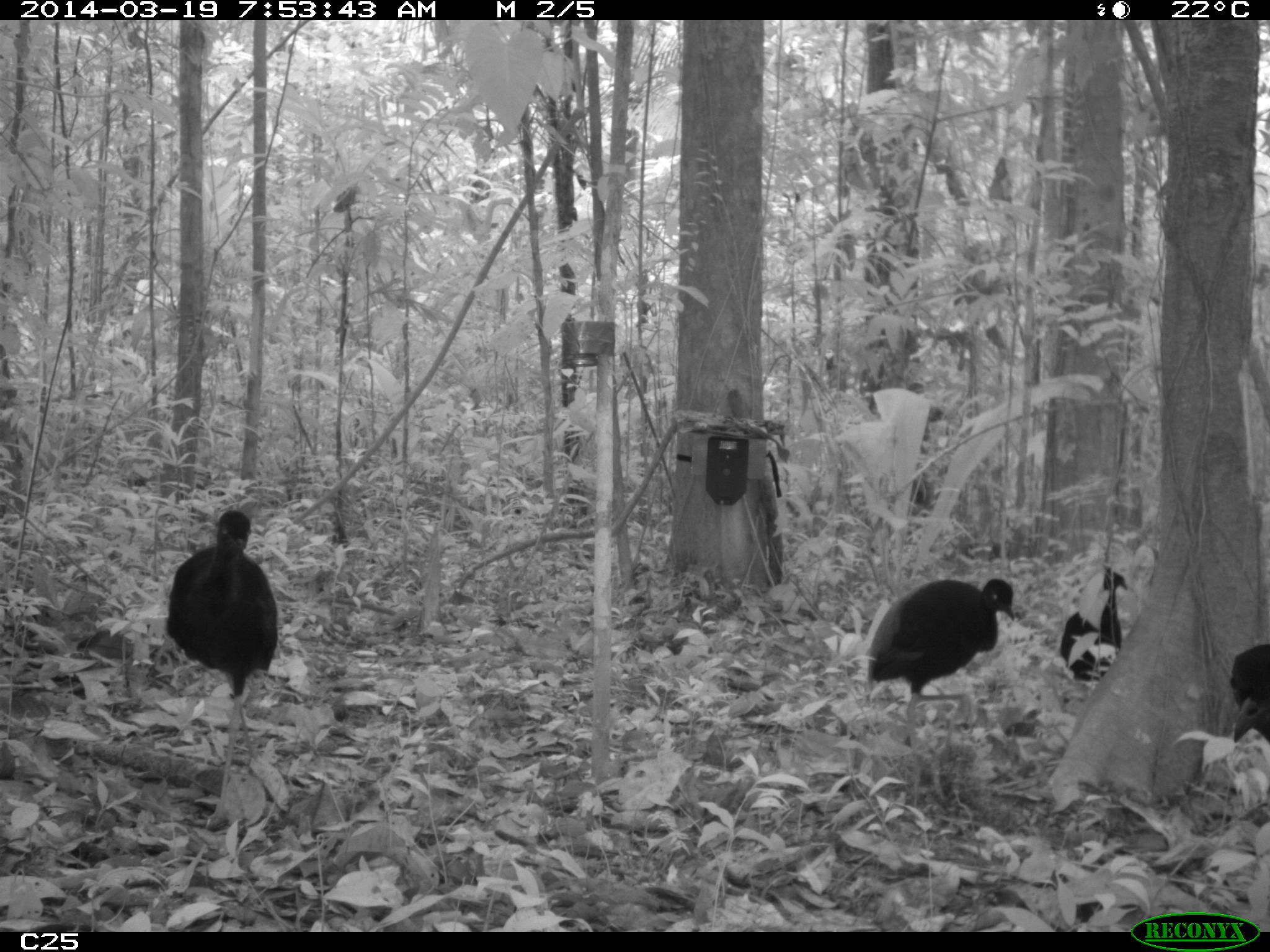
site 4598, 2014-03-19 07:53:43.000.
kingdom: Animalia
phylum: Chordata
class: Aves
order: Gruiformes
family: Psophiidae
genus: Psophia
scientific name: Psophia crepitans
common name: gray-winged trumpeter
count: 6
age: adult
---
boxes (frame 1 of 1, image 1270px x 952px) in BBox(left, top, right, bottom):
psophia crepitans: BBox(165, 508, 279, 826); BBox(863, 577, 1016, 701); BBox(1059, 563, 1129, 683); BBox(1229, 642, 1270, 751)